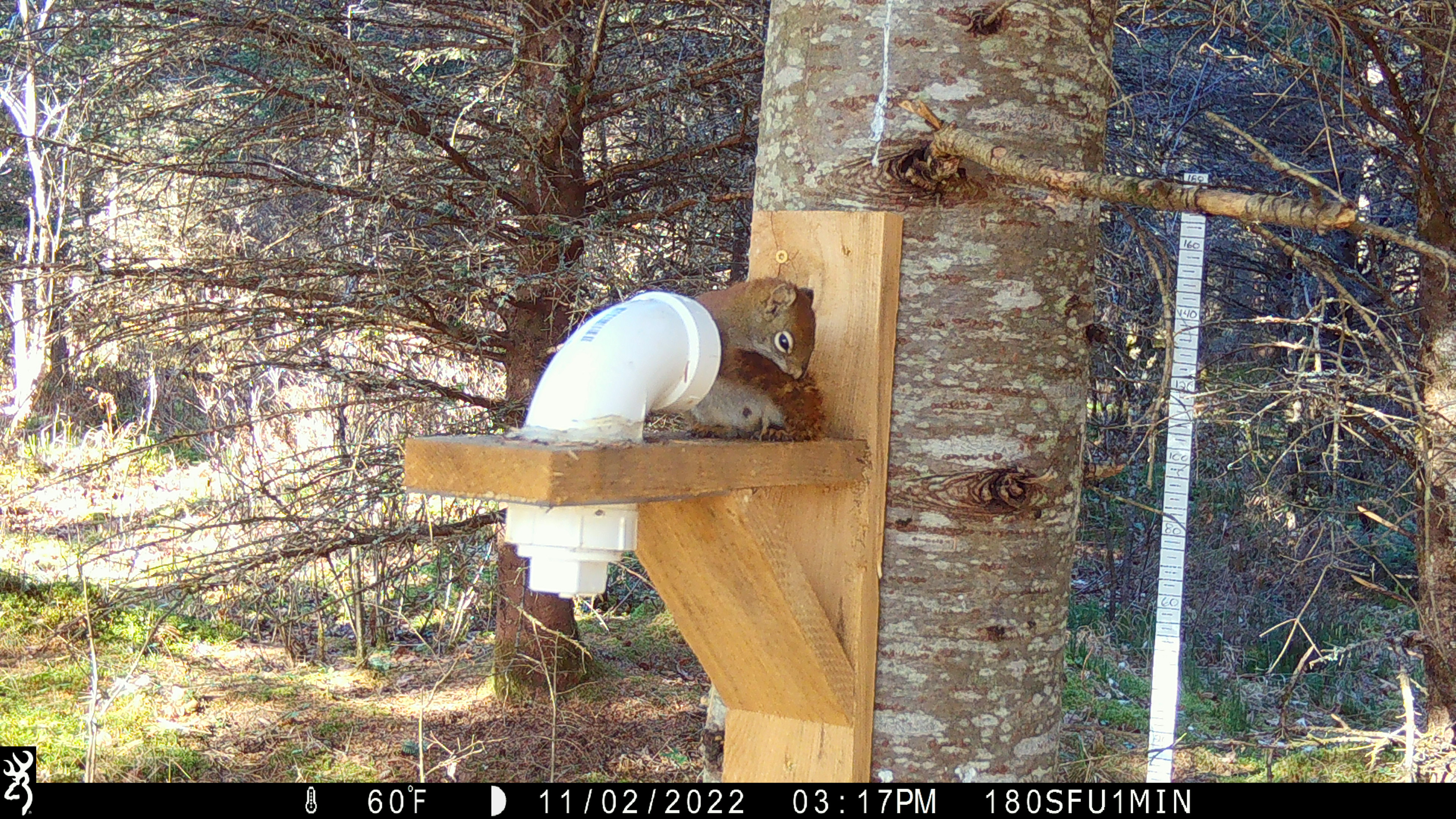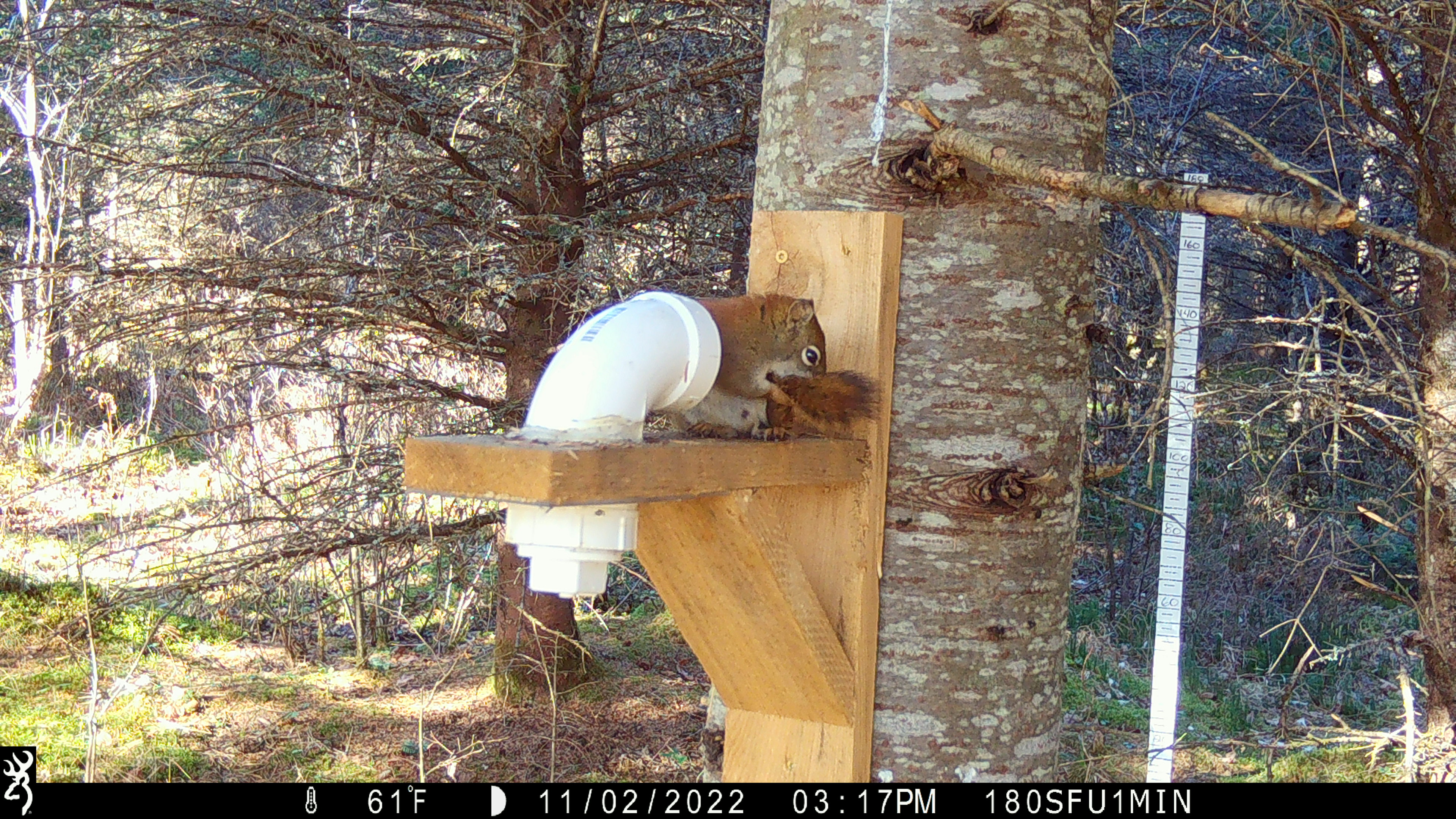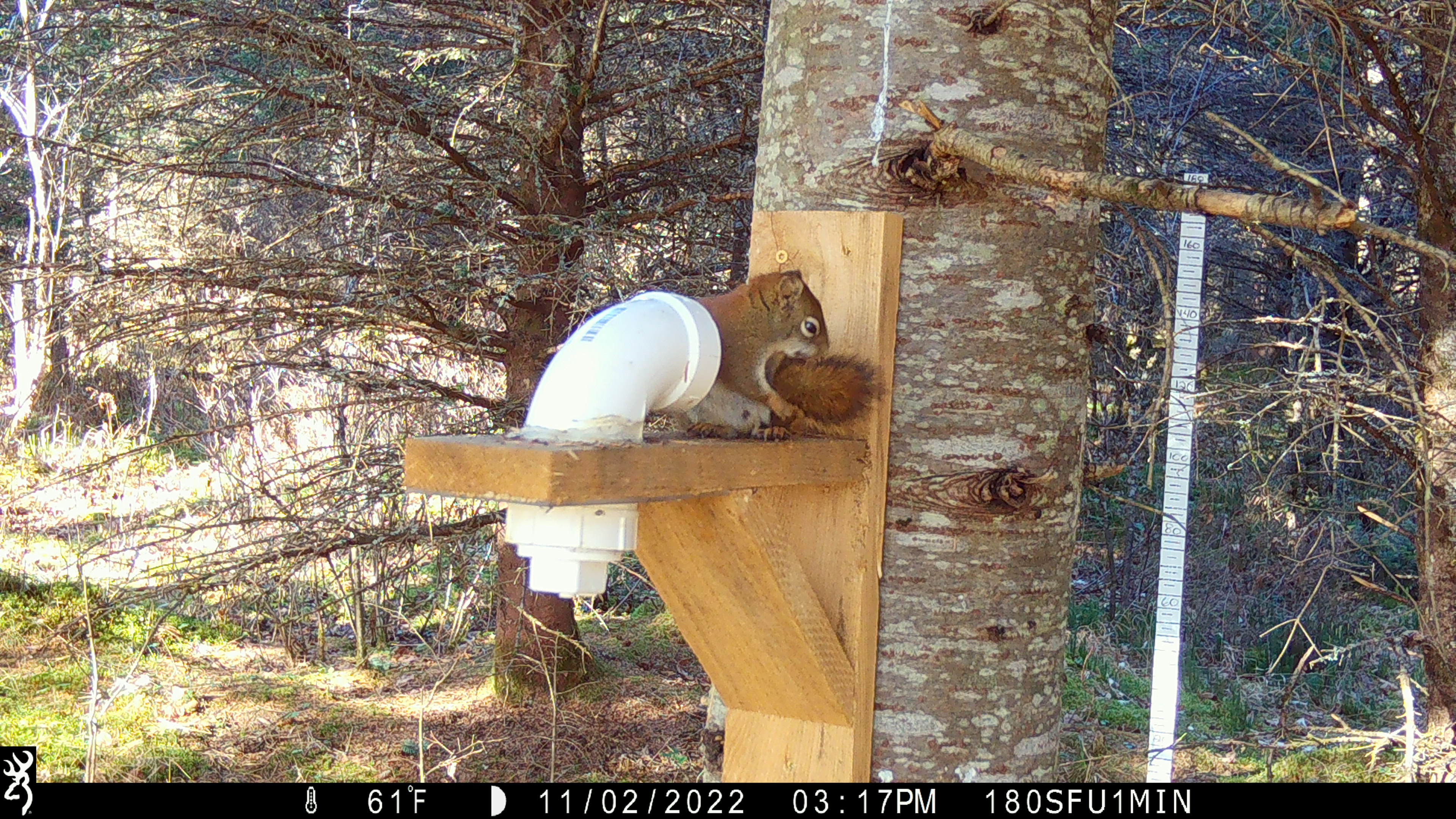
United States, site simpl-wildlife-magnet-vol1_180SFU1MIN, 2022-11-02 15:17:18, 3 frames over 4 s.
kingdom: Animalia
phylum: Chordata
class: Mammalia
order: Rodentia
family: Sciuridae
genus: Tamiasciurus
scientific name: Tamiasciurus hudsonicus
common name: red squirrel